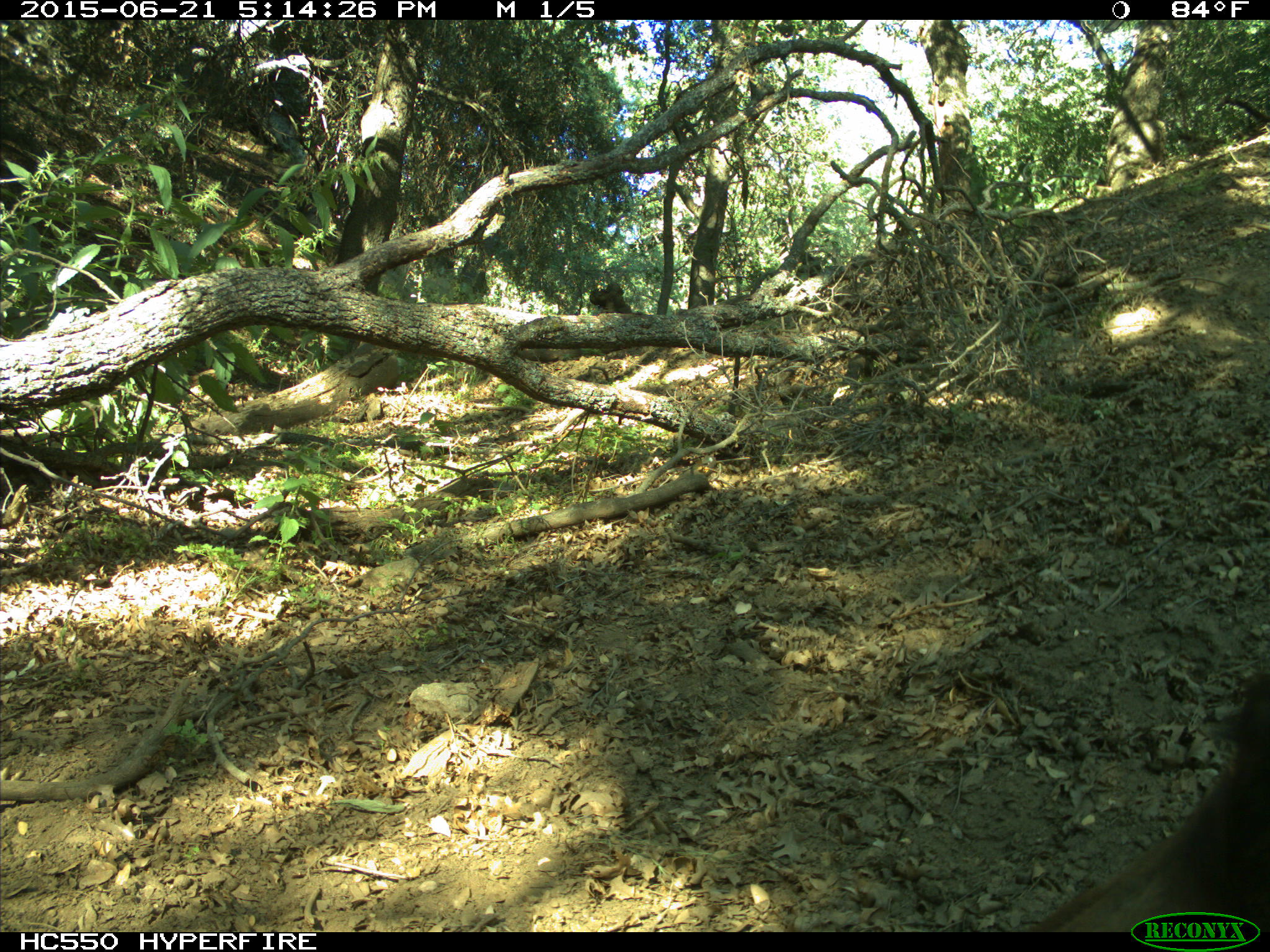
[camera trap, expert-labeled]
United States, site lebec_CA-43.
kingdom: Animalia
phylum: Chordata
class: Mammalia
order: Carnivora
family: Ursidae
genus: Ursus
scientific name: Ursus americanus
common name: american black bear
Ursus americanus (american black bear).